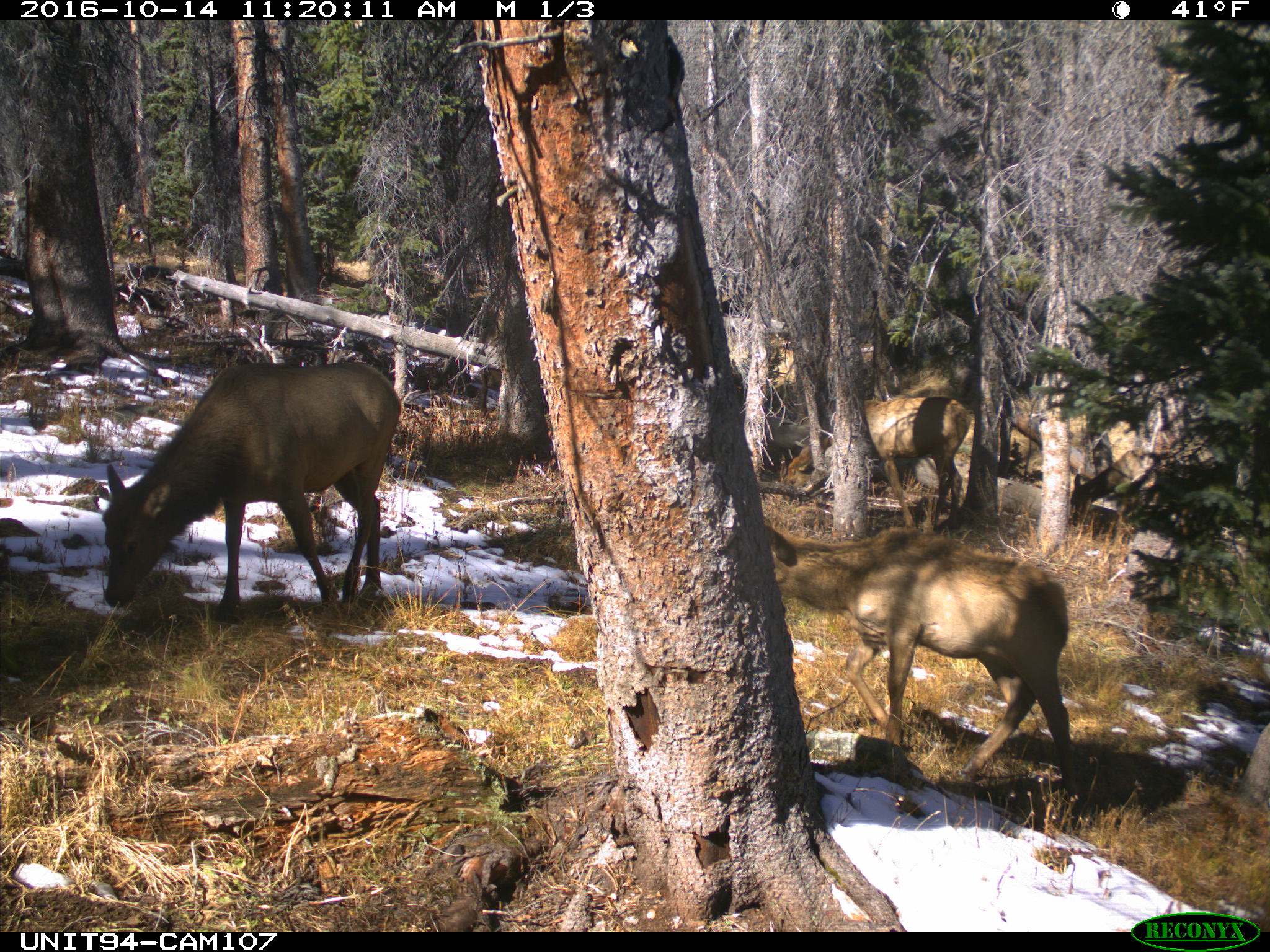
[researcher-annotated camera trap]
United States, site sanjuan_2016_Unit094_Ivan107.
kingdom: Animalia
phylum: Chordata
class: Mammalia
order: Artiodactyla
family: Cervidae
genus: Cervus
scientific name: Cervus elaphus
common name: red deer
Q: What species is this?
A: Cervus elaphus (red deer).